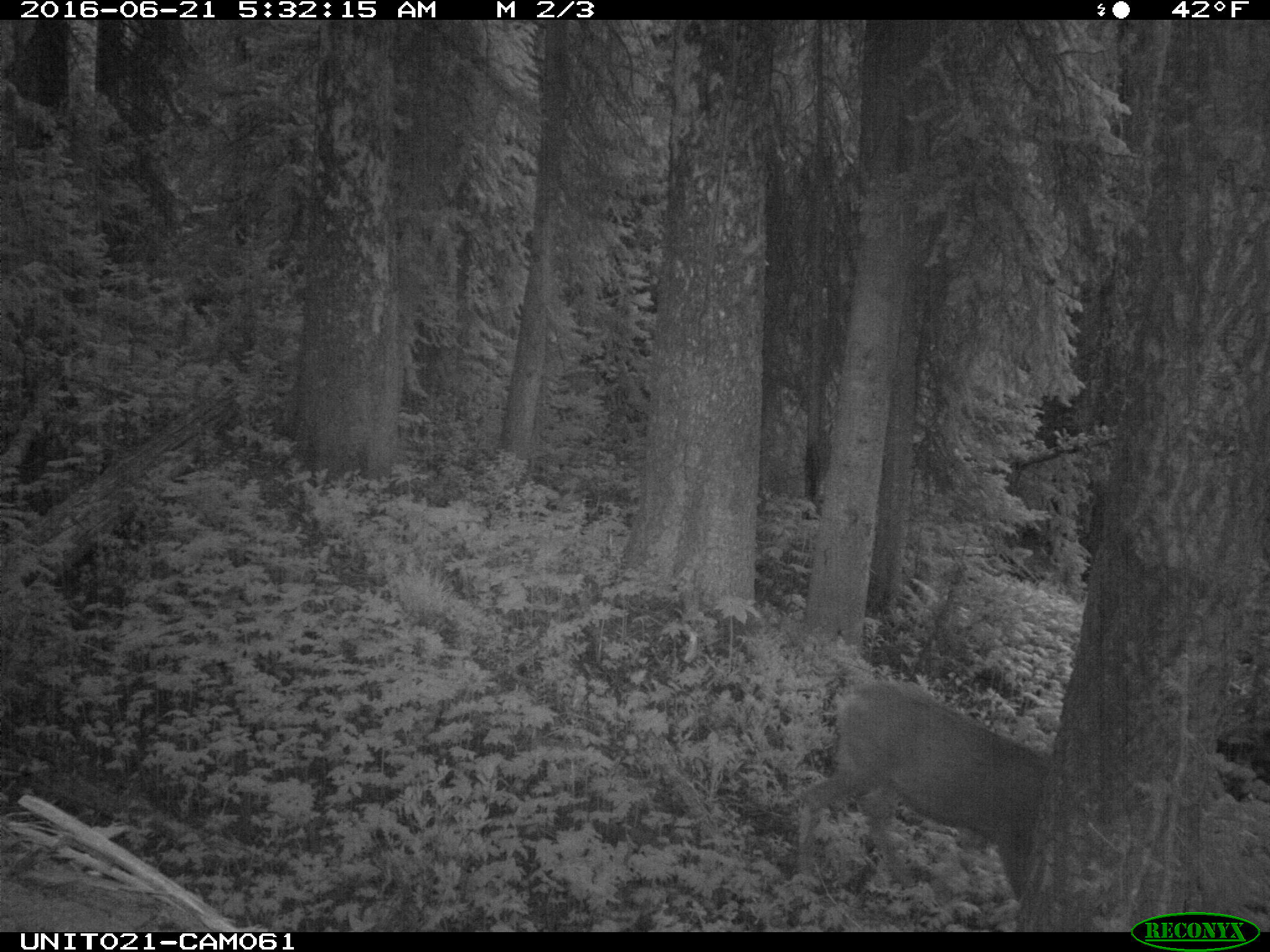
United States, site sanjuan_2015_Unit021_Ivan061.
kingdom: Animalia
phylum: Chordata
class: Mammalia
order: Artiodactyla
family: Cervidae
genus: Odocoileus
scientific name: Odocoileus hemionus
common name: mule deer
Odocoileus hemionus (mule deer).